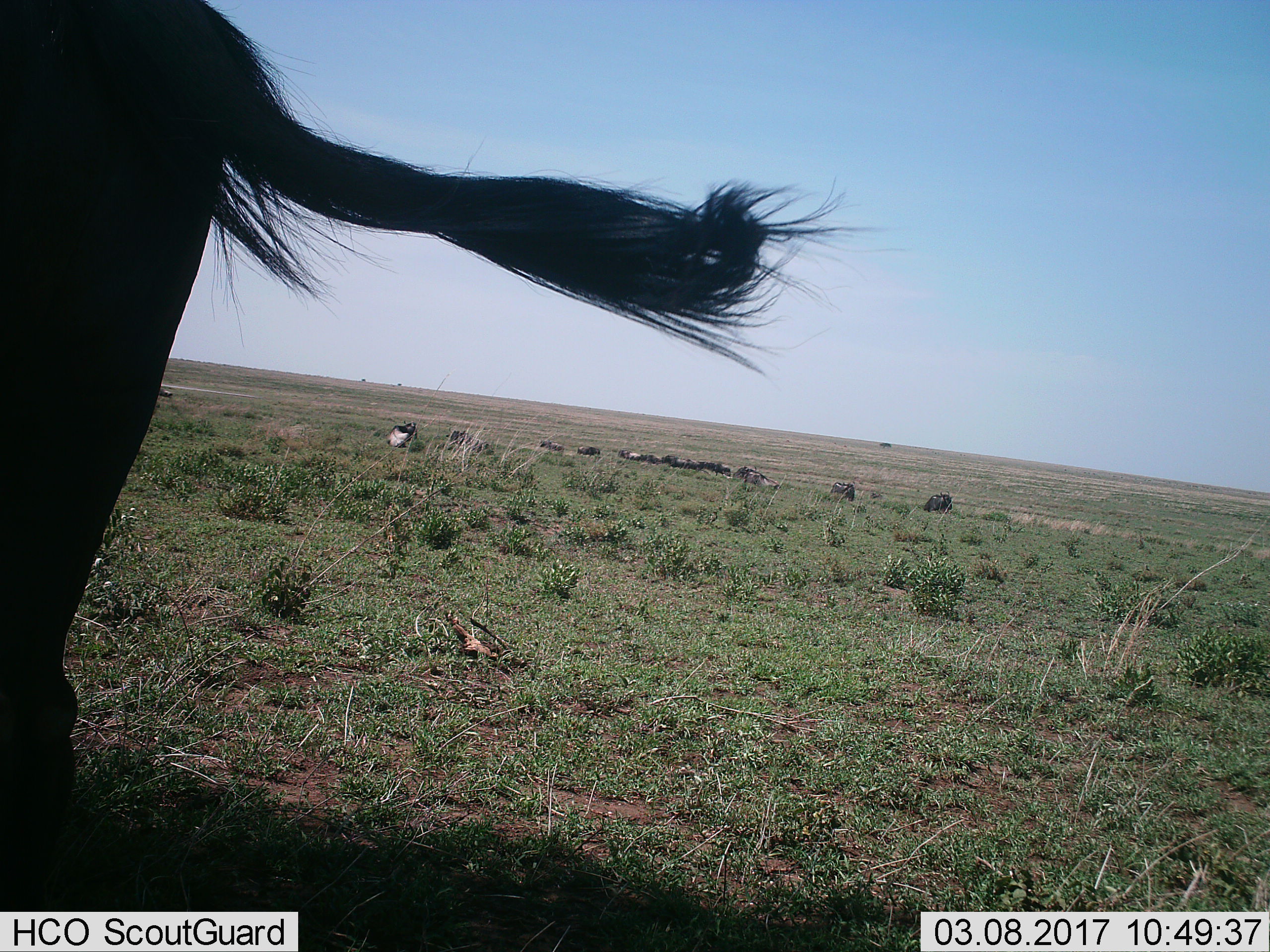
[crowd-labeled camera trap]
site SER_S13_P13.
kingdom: Animalia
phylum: Chordata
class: Mammalia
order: Artiodactyla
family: Bovidae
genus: Connochaetes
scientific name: Connochaetes taurinus taurinus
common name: blue wildebeest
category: wildebeestblue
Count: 11-50.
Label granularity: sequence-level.